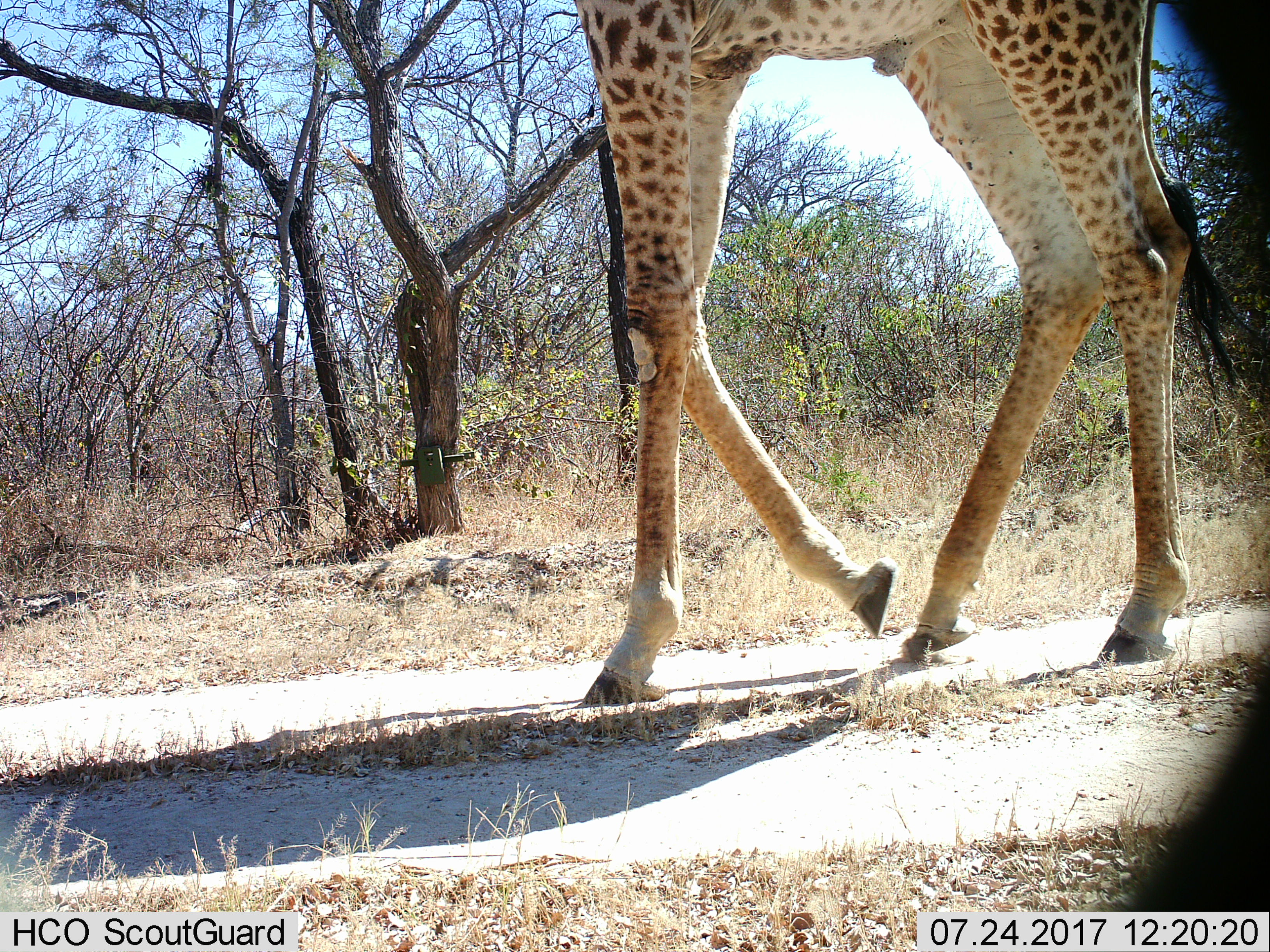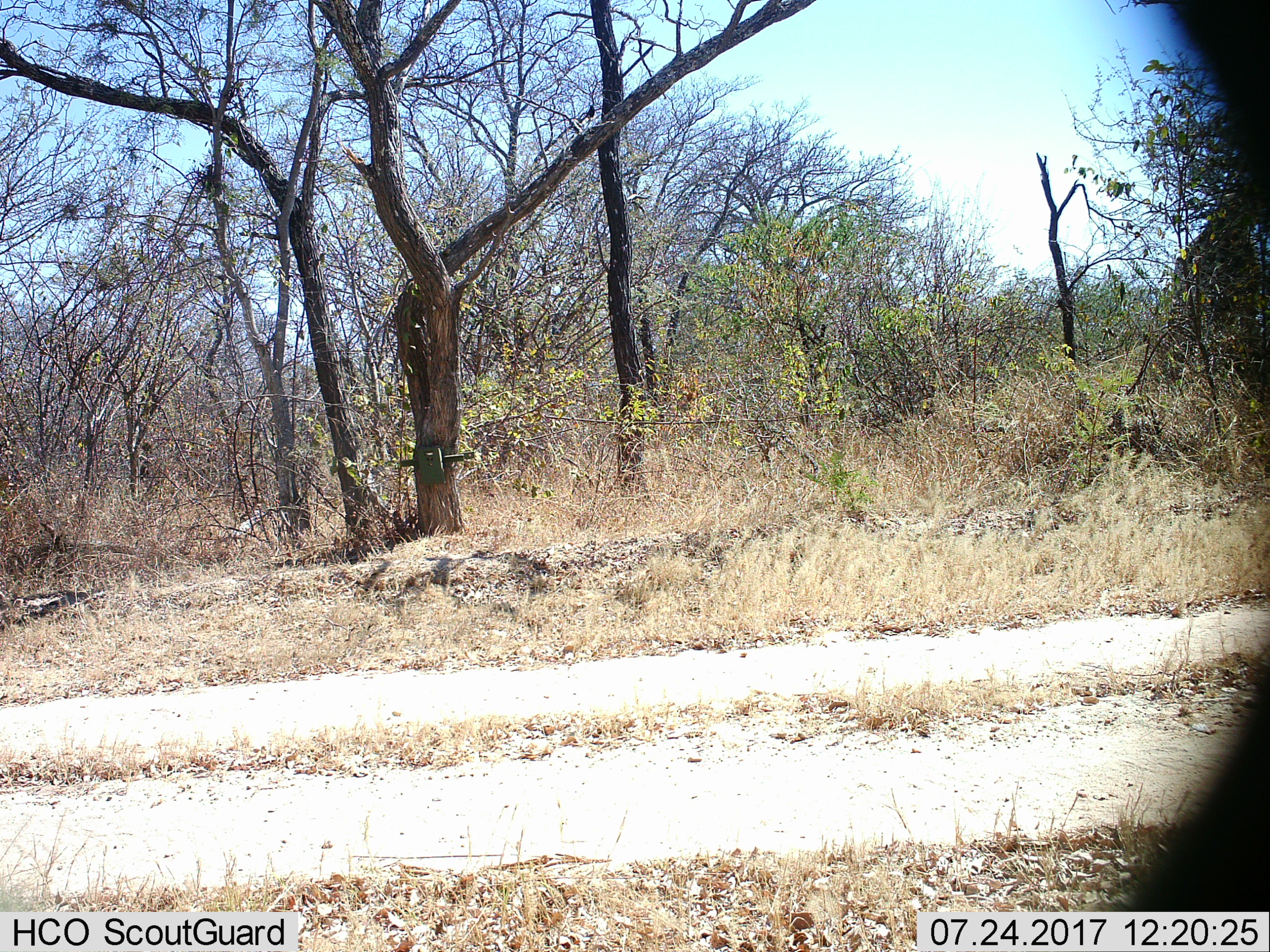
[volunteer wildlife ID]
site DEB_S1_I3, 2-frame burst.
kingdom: Animalia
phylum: Chordata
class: Mammalia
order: Artiodactyla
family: Giraffidae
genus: Giraffa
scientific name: Giraffa camelopardalis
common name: giraffe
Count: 1.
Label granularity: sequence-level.